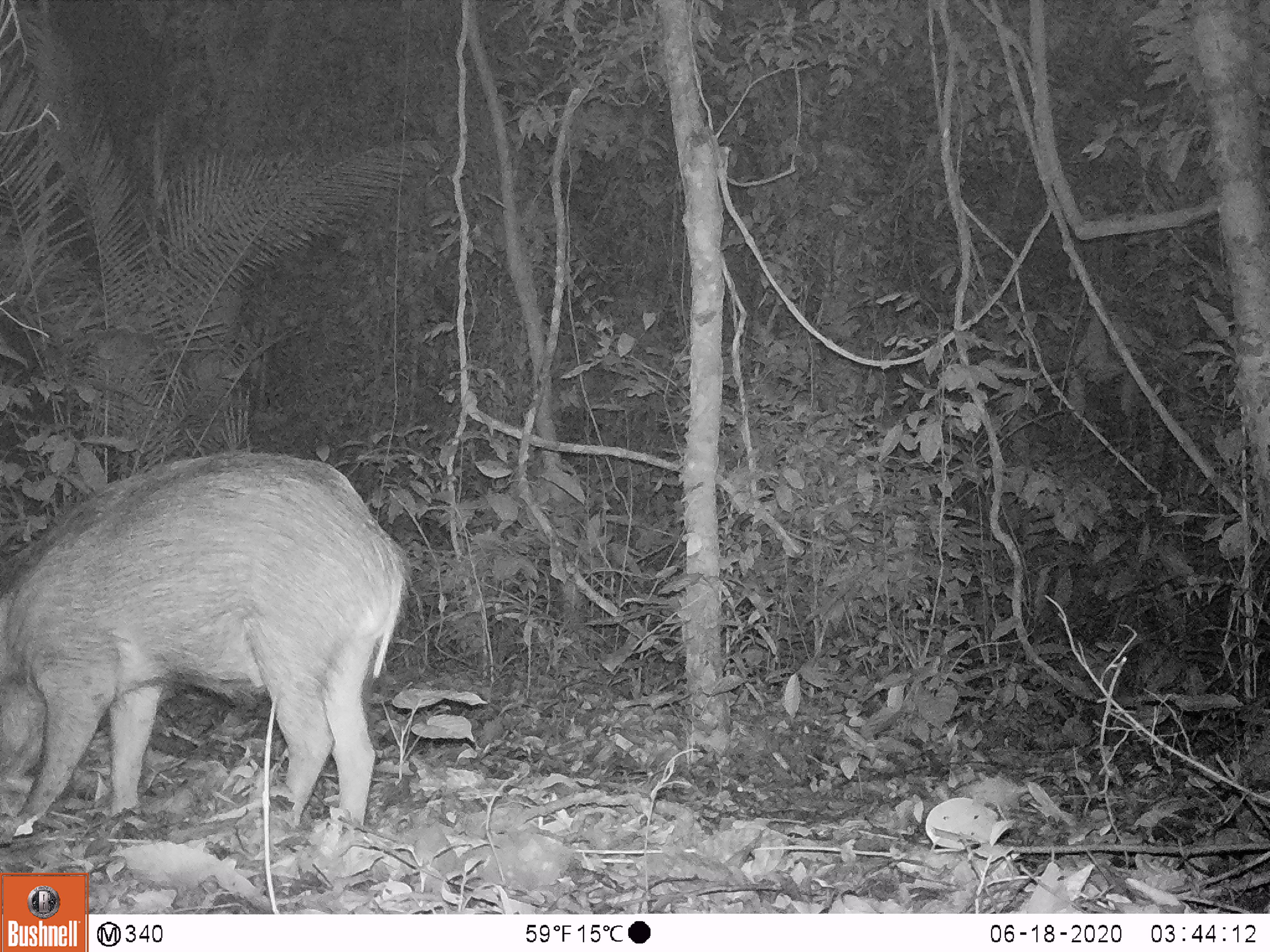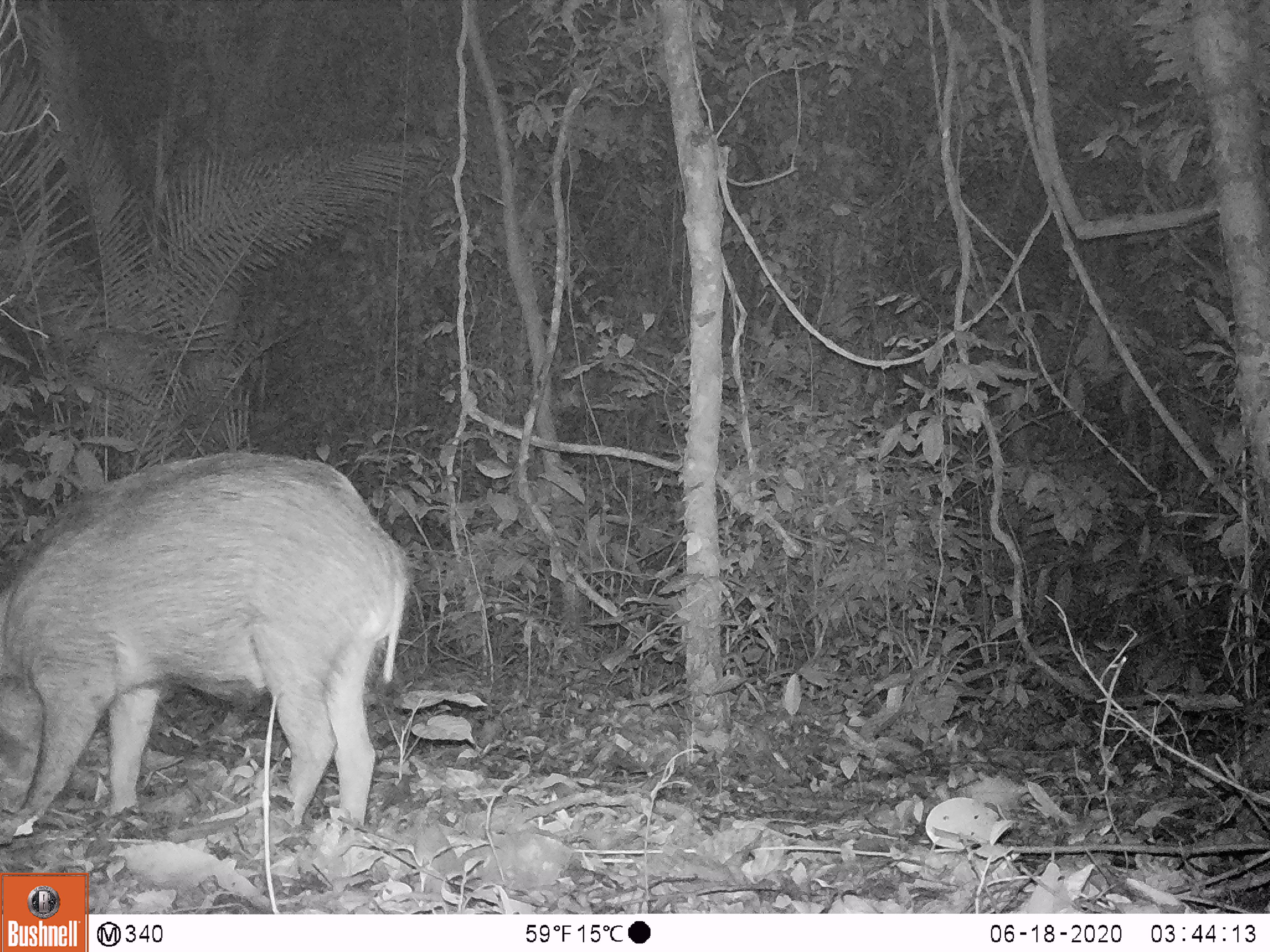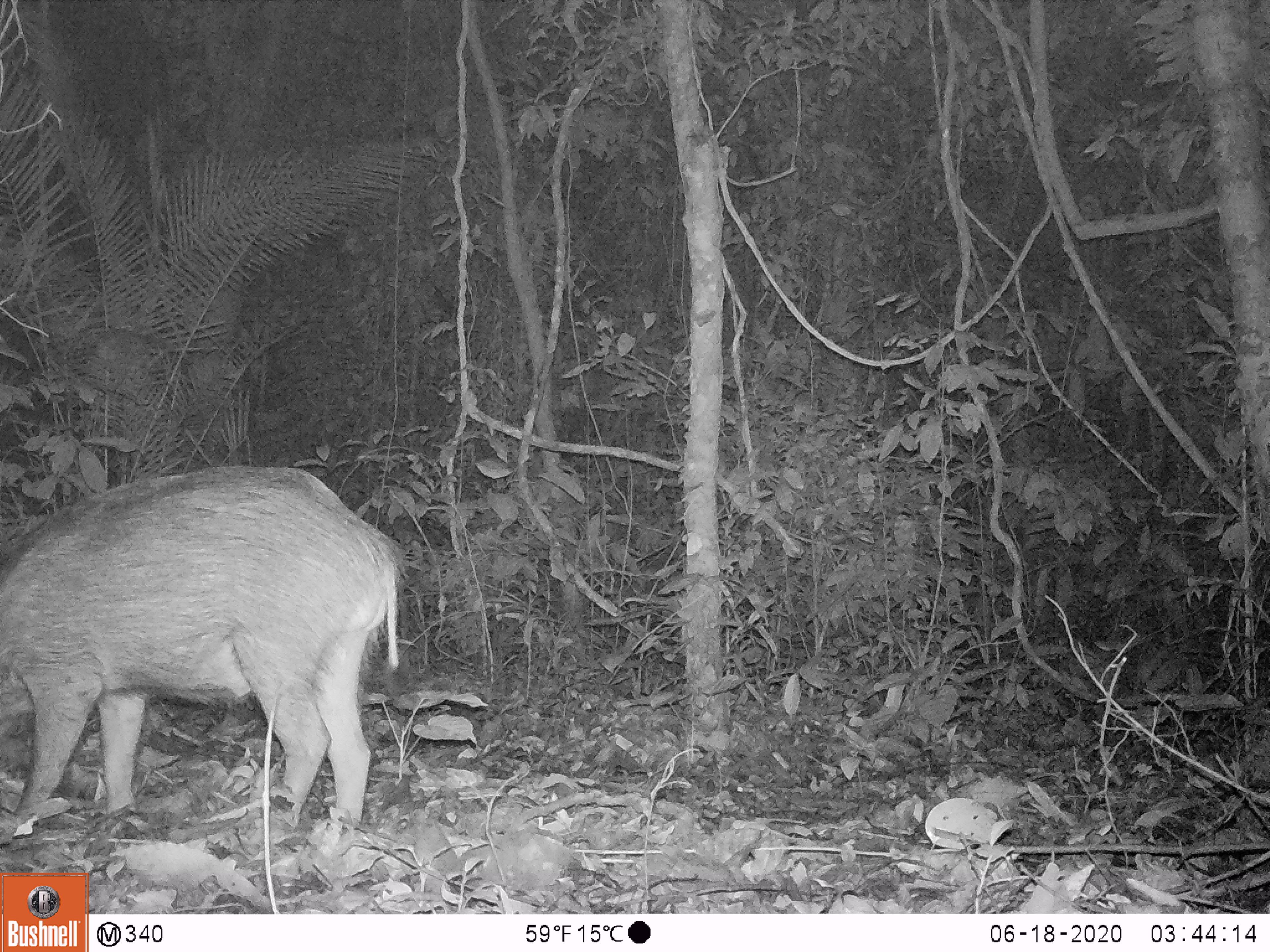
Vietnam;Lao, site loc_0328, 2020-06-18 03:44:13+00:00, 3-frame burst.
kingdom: Animalia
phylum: Chordata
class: Mammalia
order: Artiodactyla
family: Suidae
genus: Sus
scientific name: Sus scrofa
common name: eurasian wild pig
Eurasian wild pig (Sus scrofa). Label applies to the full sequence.